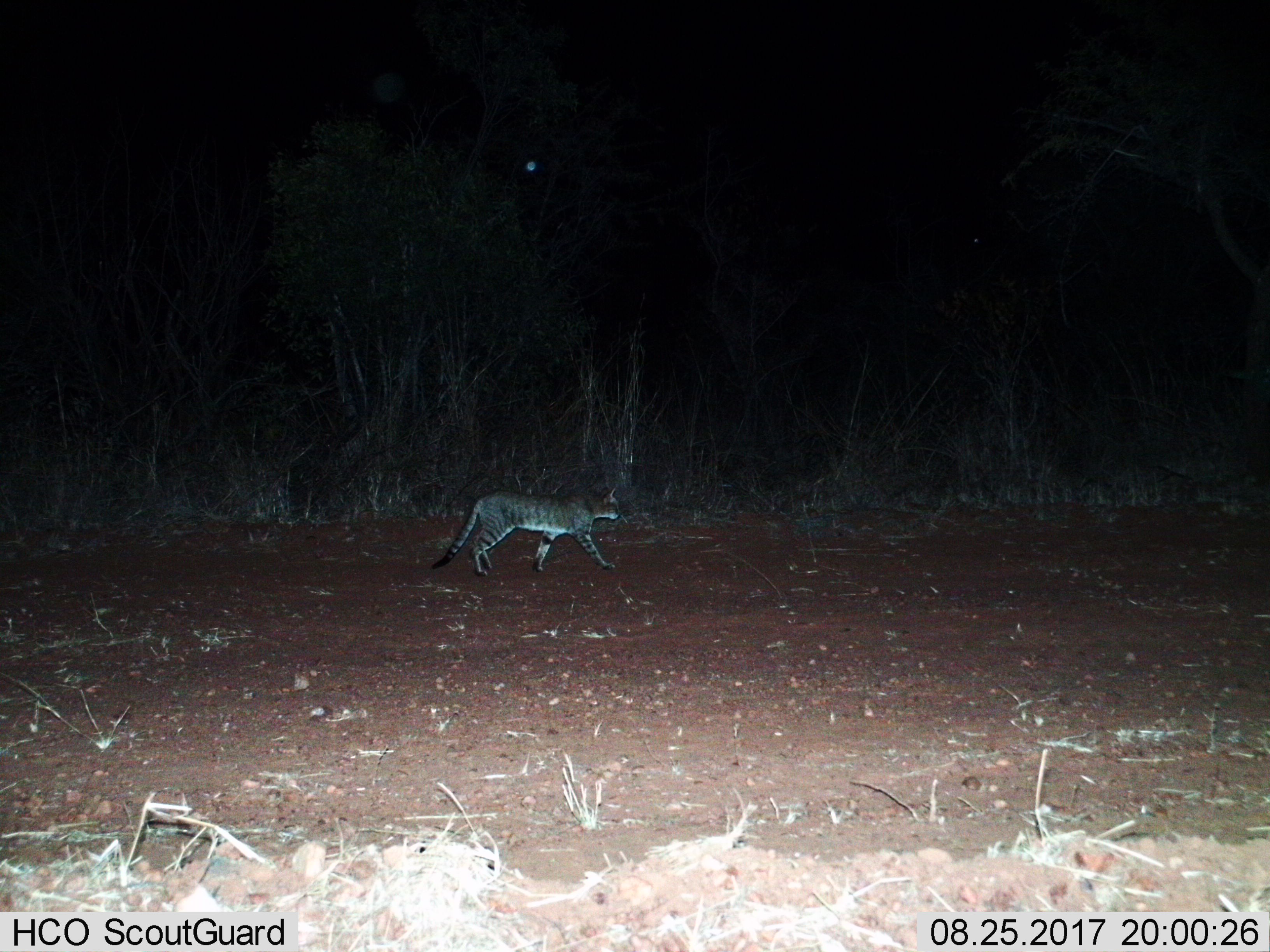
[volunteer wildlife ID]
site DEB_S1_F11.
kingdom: Animalia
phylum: Chordata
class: Mammalia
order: Carnivora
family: Felidae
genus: Felis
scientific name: Felis lybica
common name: african wild cat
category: africanwildcat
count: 1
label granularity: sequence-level